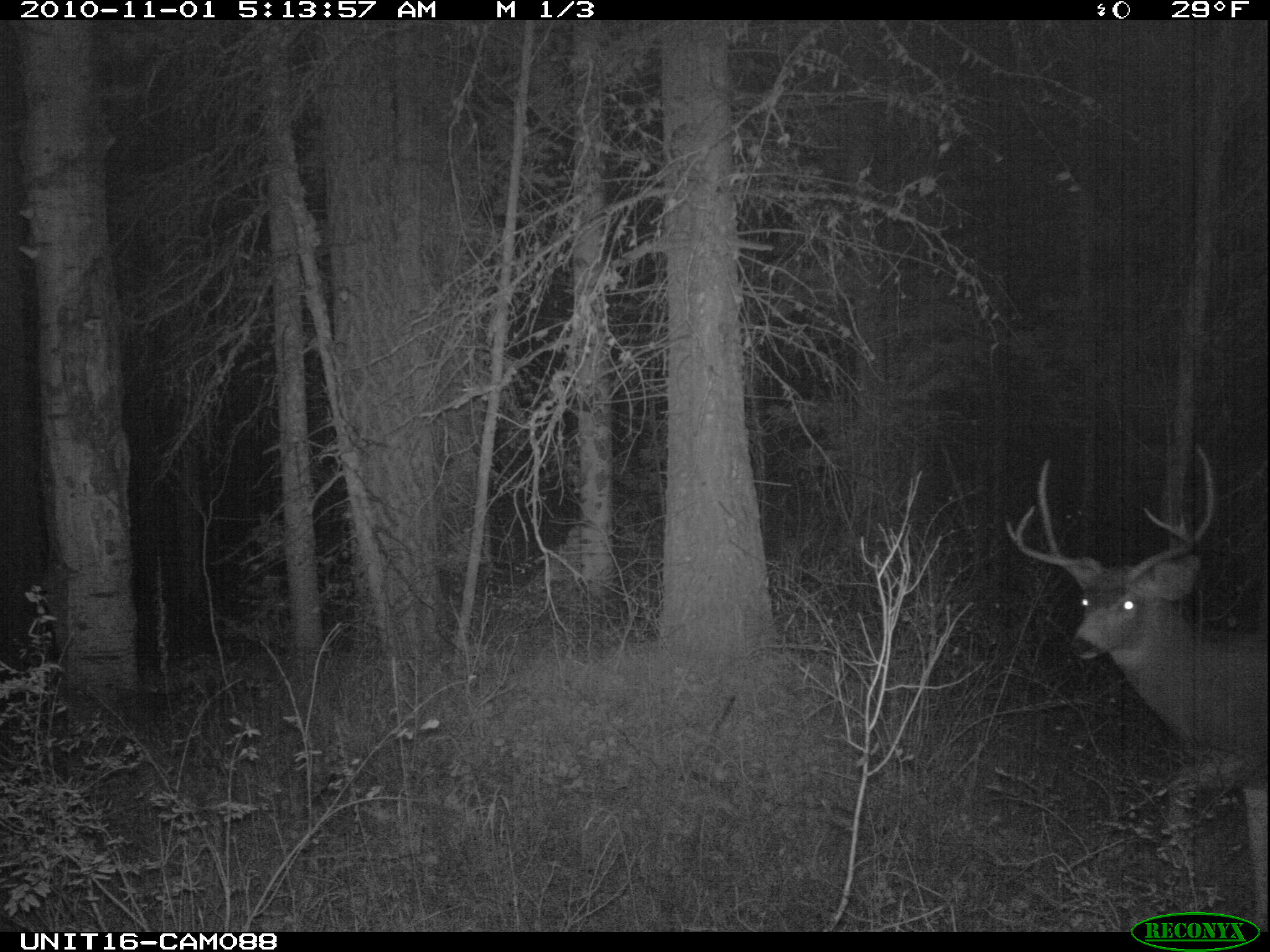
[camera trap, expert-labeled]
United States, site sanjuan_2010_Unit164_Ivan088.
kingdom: Animalia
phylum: Chordata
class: Mammalia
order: Artiodactyla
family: Cervidae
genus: Odocoileus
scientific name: Odocoileus hemionus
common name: mule deer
Odocoileus hemionus (mule deer).